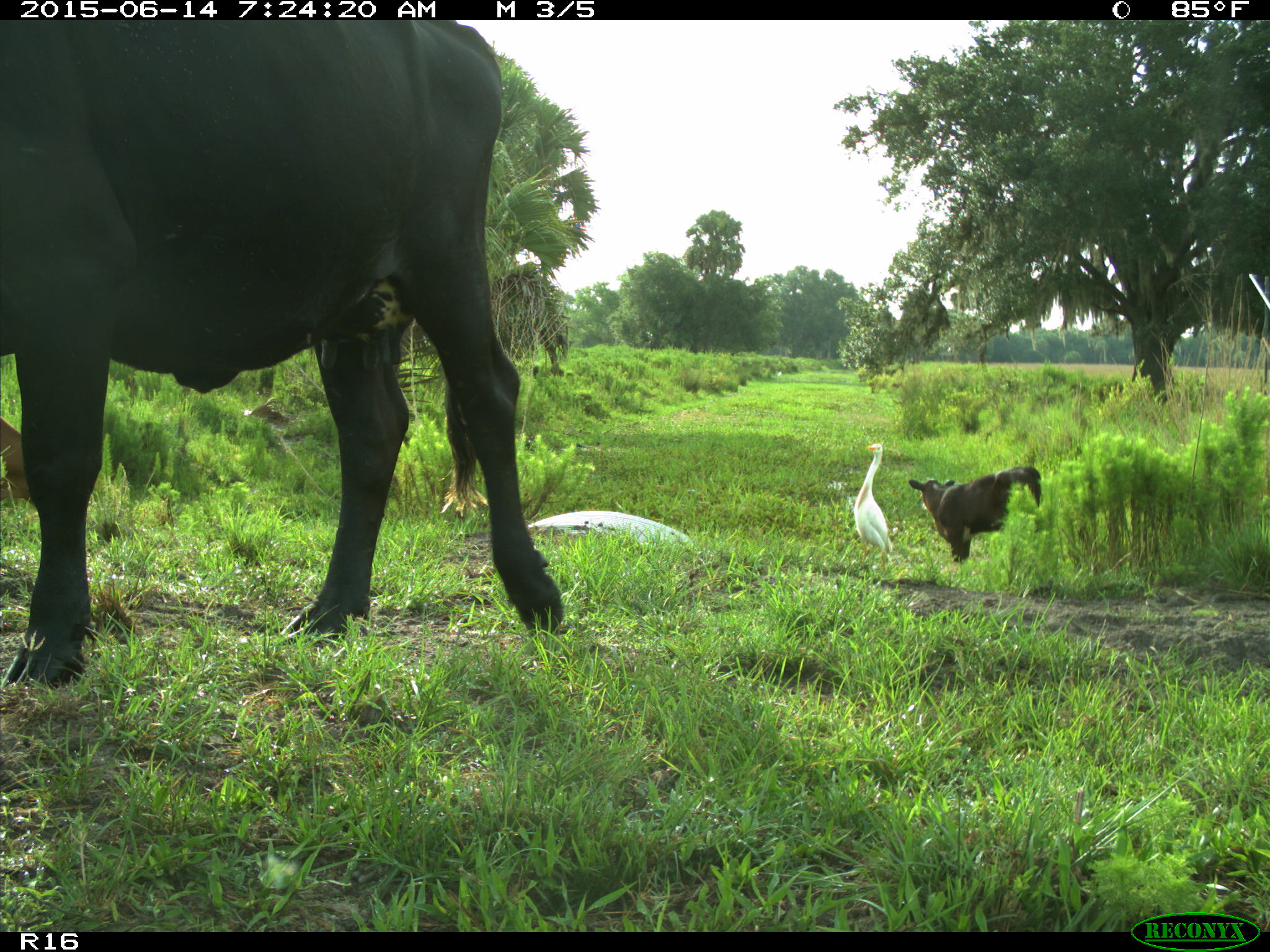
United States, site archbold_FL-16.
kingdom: Animalia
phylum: Chordata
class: Mammalia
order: Artiodactyla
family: Bovidae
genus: Bos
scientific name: Bos taurus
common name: domestic cow